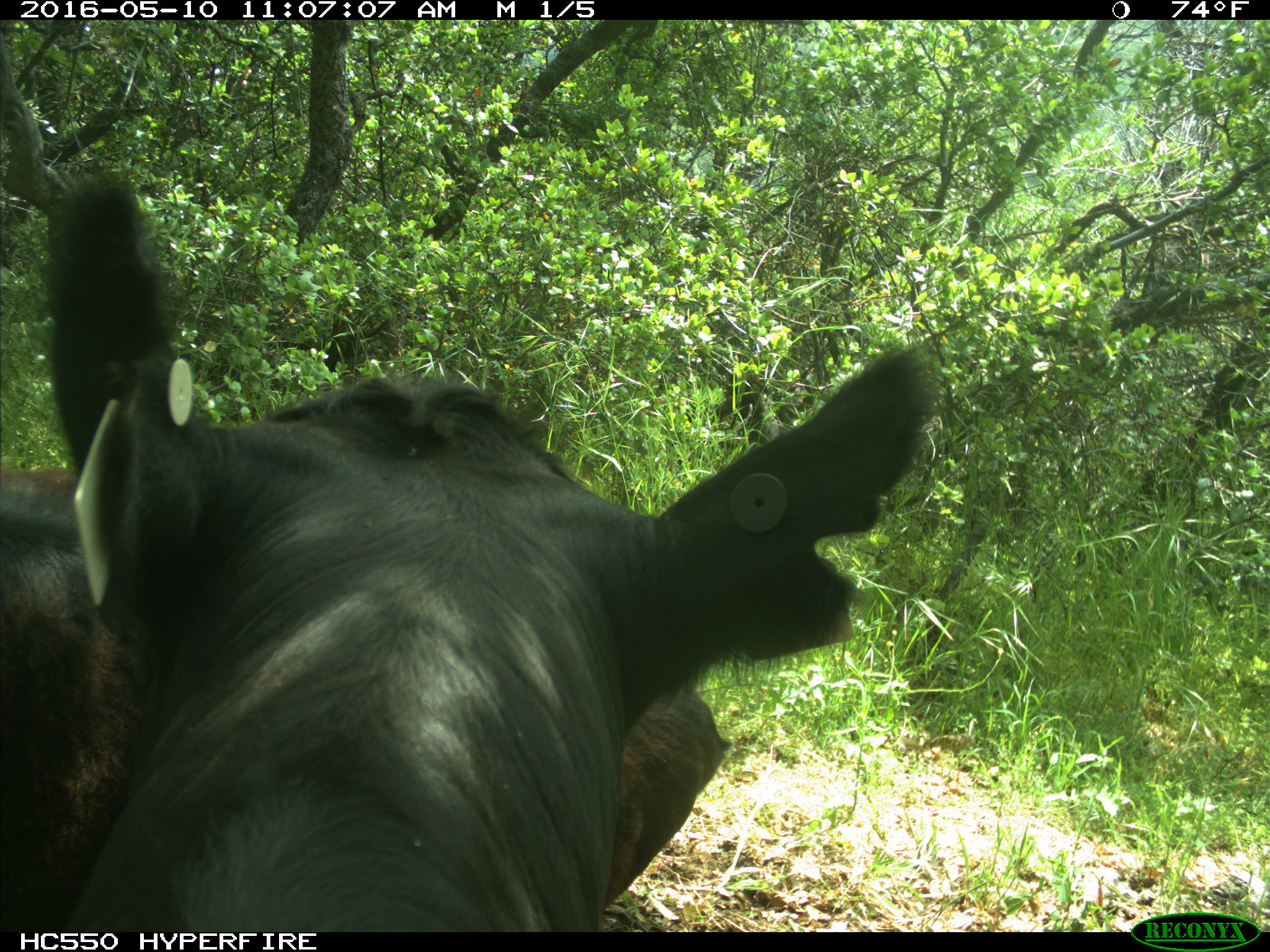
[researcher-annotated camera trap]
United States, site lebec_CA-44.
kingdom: Animalia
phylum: Chordata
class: Mammalia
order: Artiodactyla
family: Bovidae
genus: Bos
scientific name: Bos taurus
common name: domestic cow